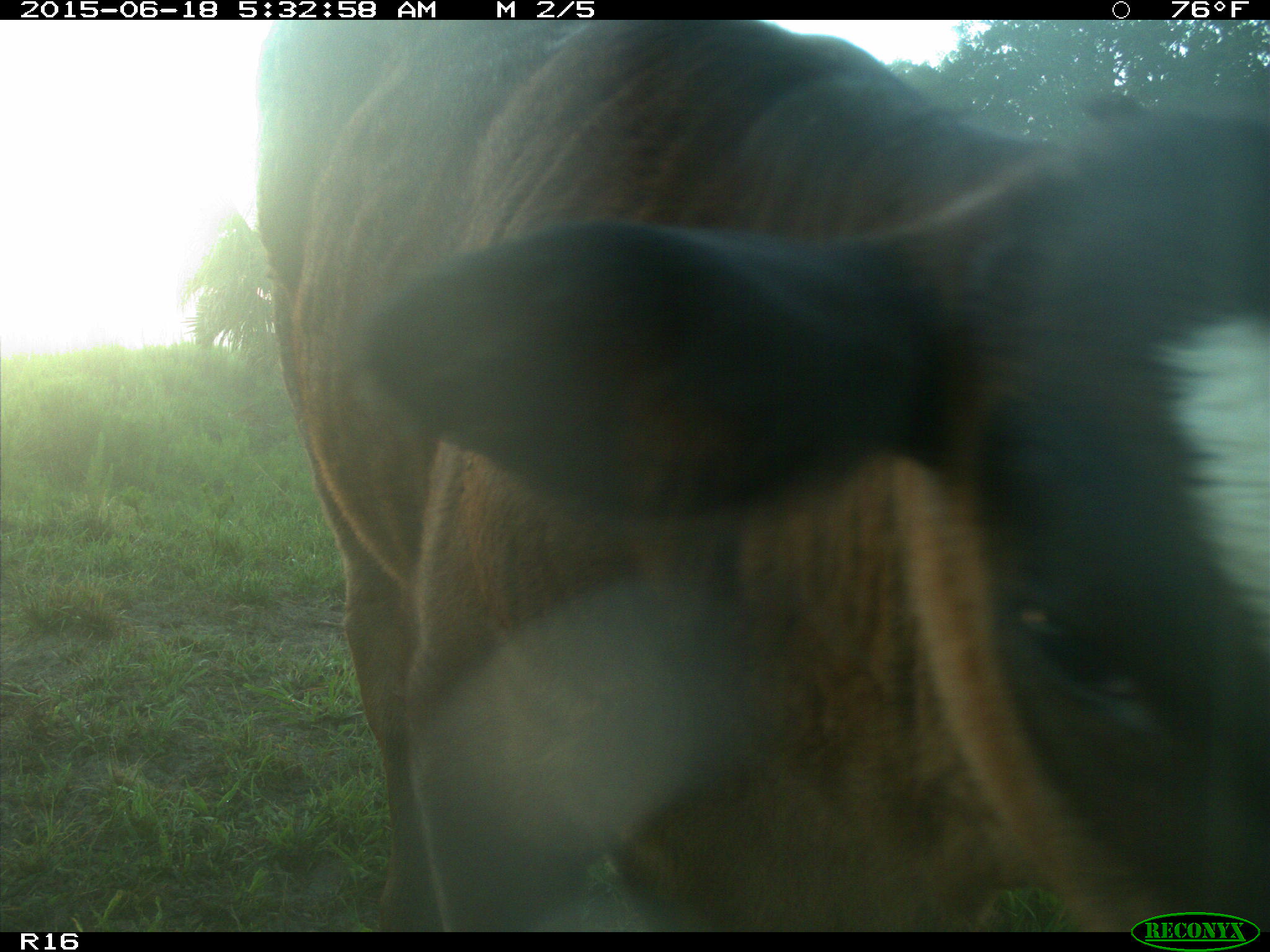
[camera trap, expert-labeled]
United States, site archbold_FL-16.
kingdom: Animalia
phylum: Chordata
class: Mammalia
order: Artiodactyla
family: Bovidae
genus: Bos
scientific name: Bos taurus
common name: domestic cow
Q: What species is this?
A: Bos taurus (domestic cow).